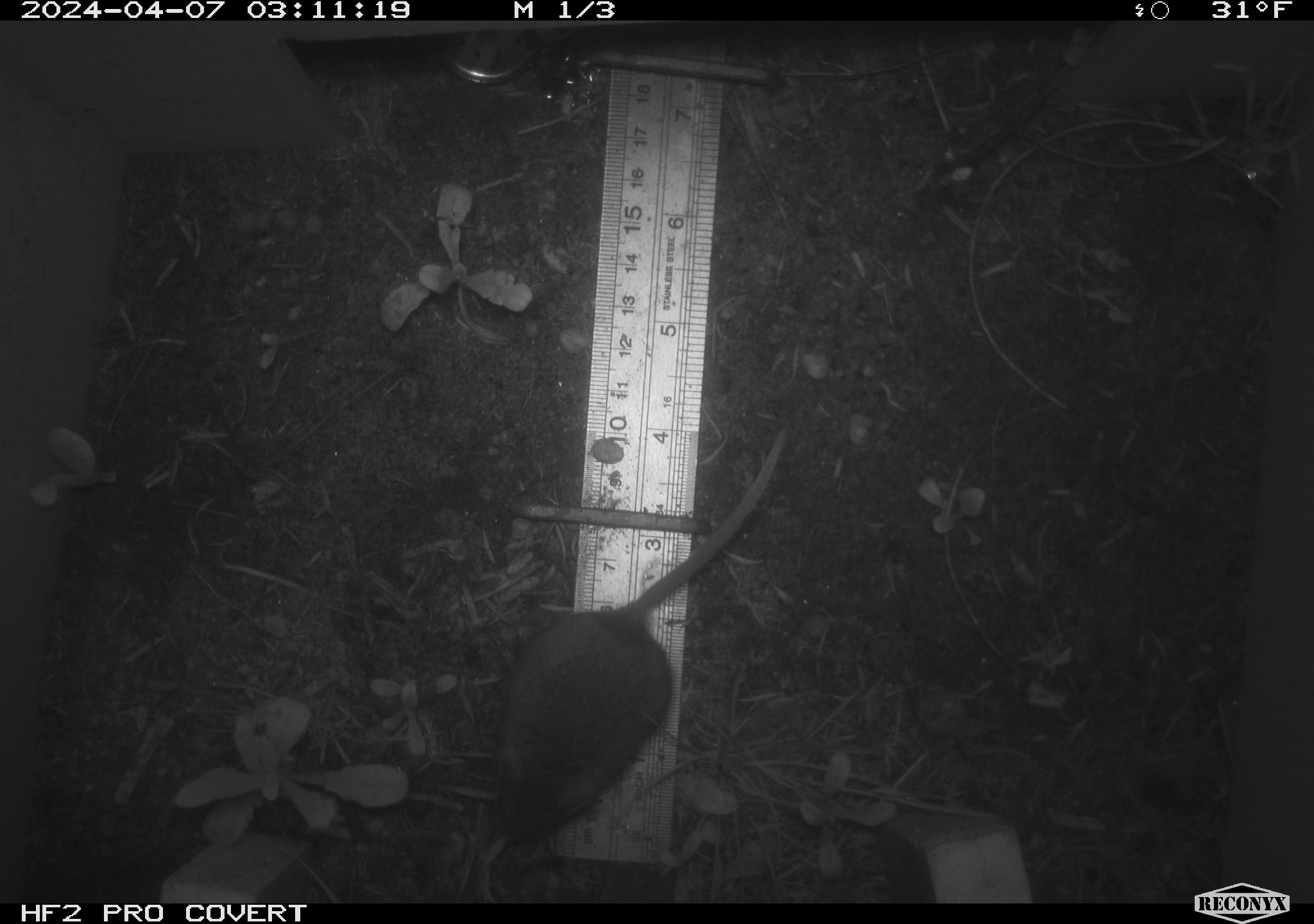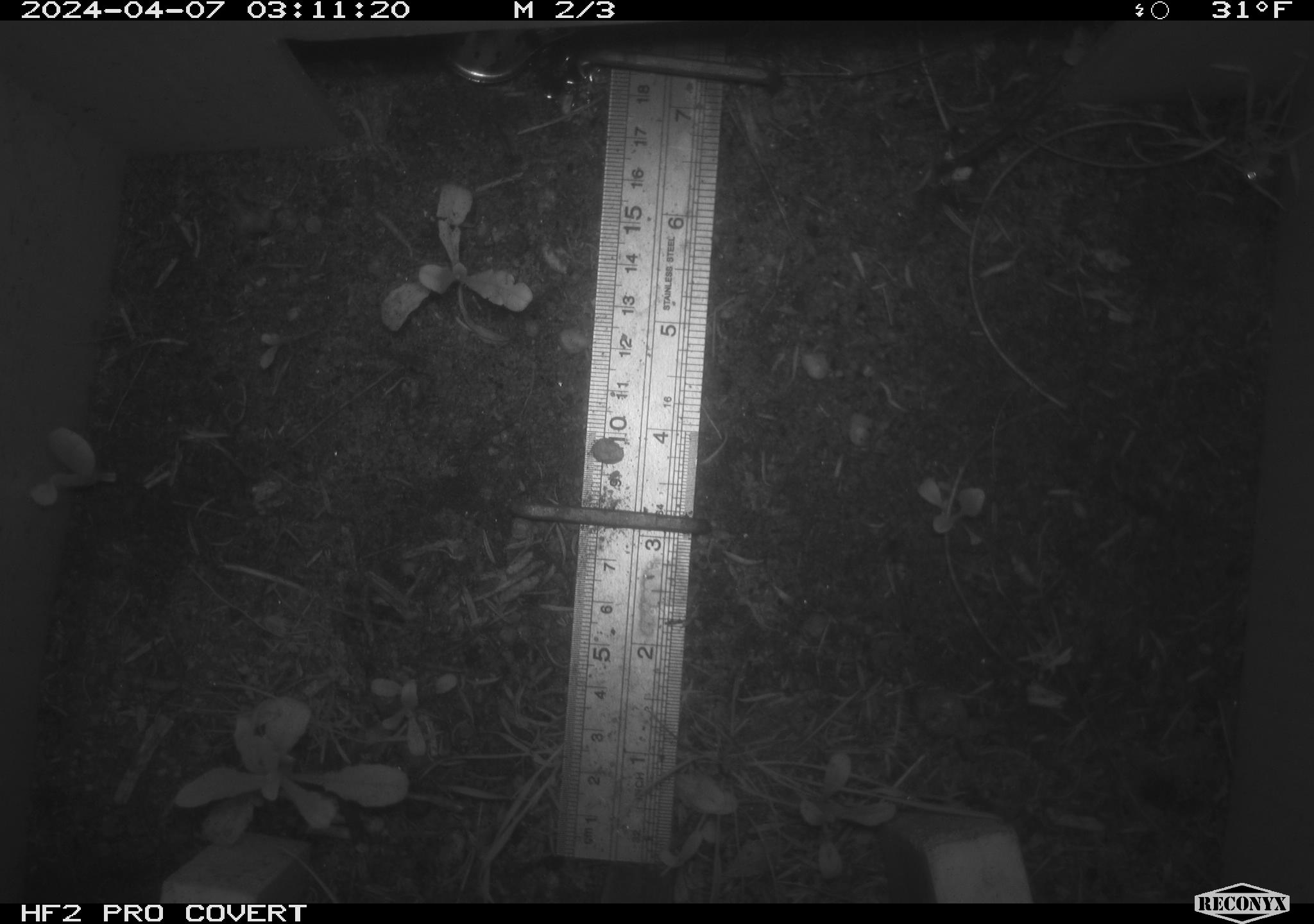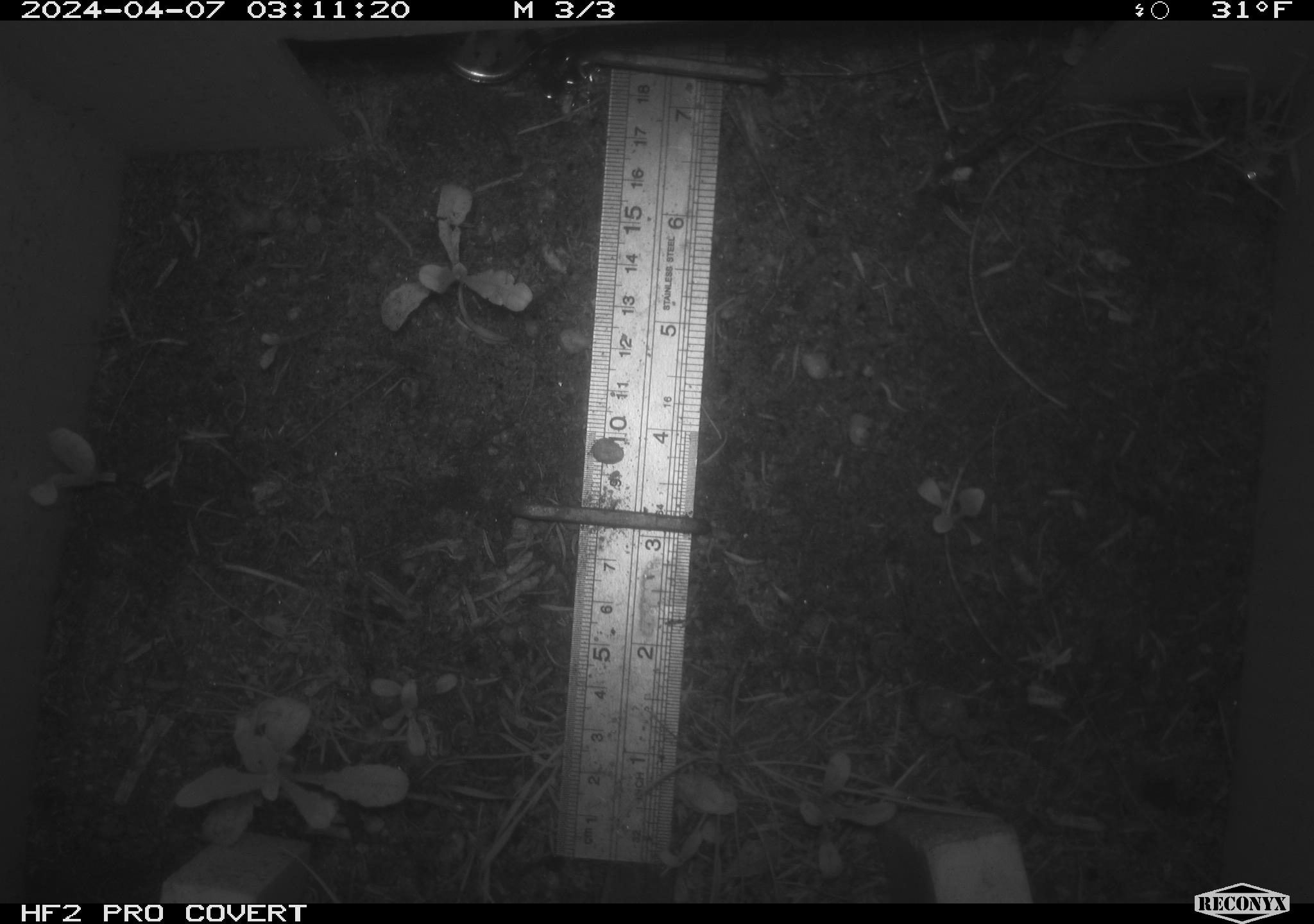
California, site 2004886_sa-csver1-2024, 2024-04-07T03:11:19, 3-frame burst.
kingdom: Animalia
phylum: Chordata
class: Mammalia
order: Rodentia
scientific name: Rodentia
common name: rodent